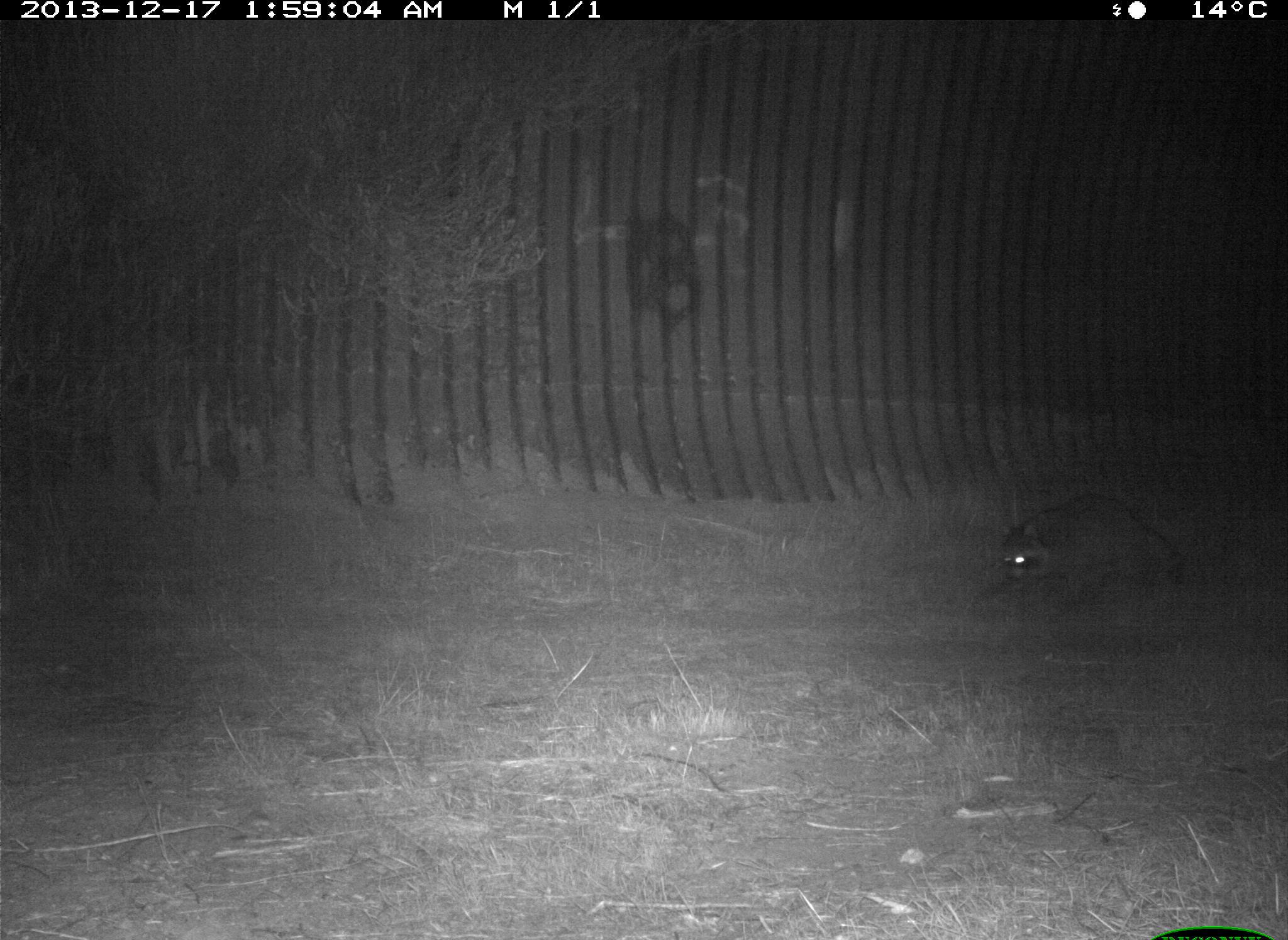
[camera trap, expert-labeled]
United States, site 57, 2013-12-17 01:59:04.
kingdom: Animalia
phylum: Chordata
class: Mammalia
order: Carnivora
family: Procyonidae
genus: Procyon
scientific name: Procyon lotor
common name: raccoon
Raccoon (Procyon lotor).